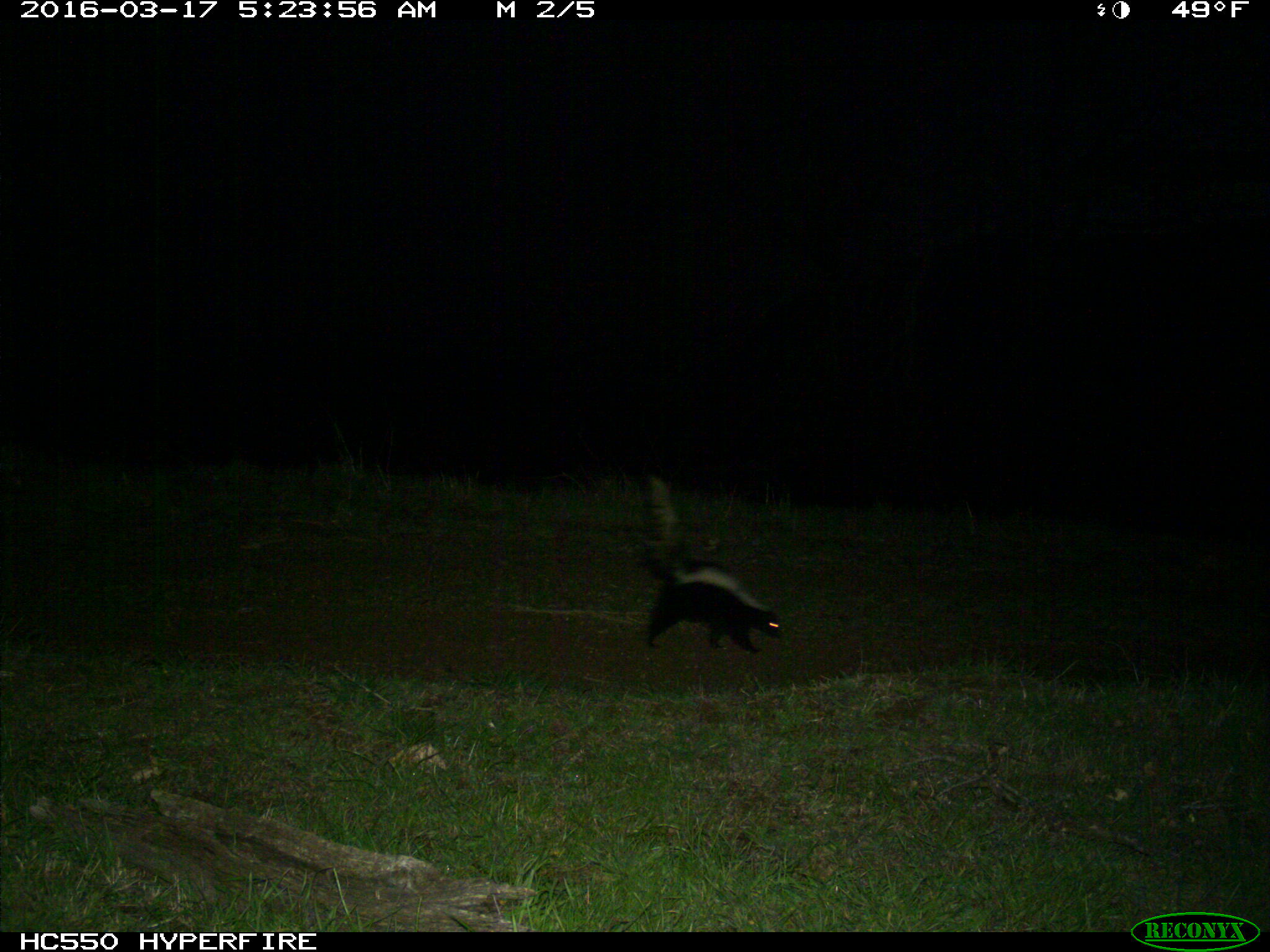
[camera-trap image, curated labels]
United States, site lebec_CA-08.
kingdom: Animalia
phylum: Chordata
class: Mammalia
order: Carnivora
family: Mephitidae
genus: Mephitis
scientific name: Mephitis mephitis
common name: striped skunk